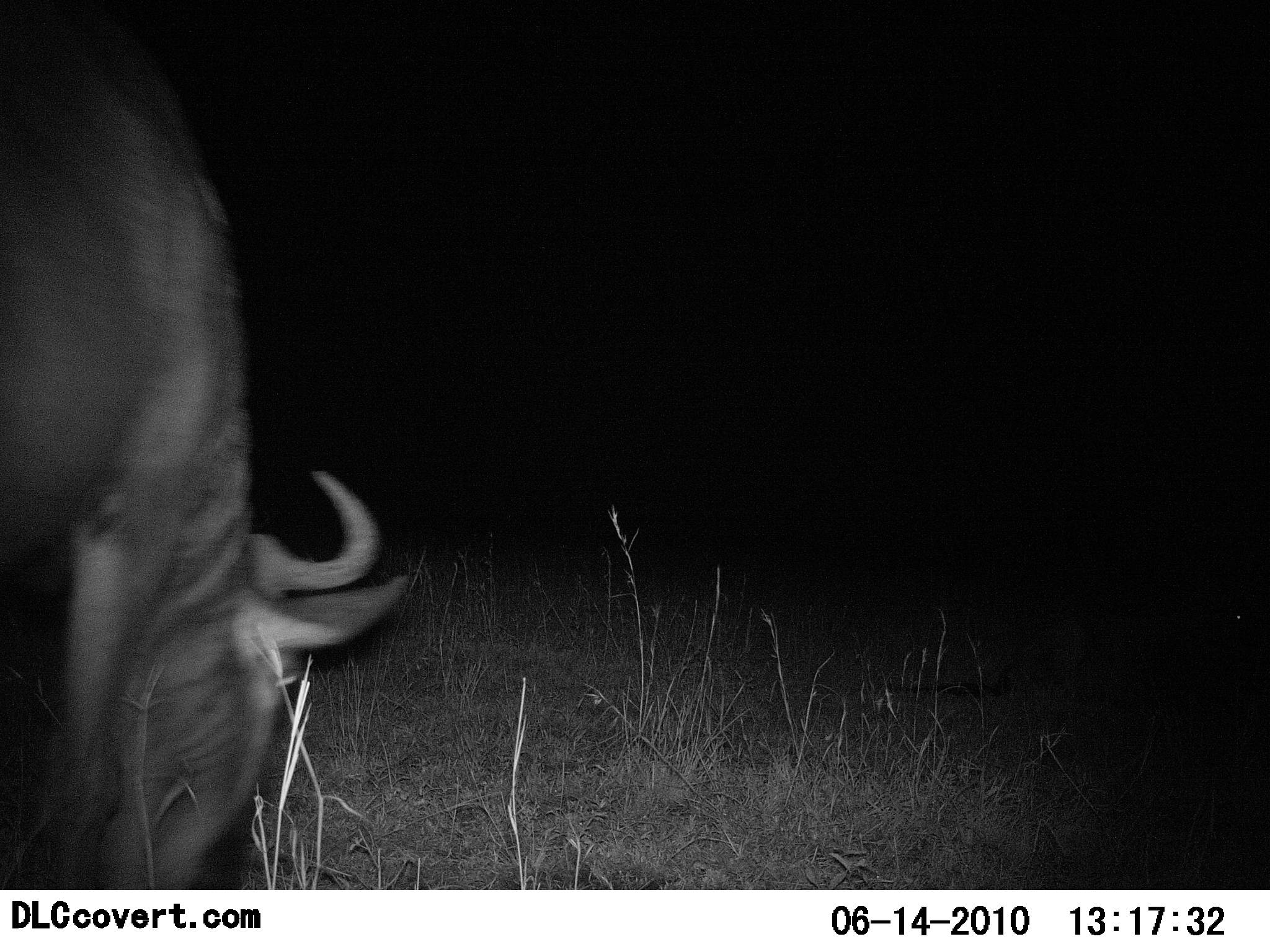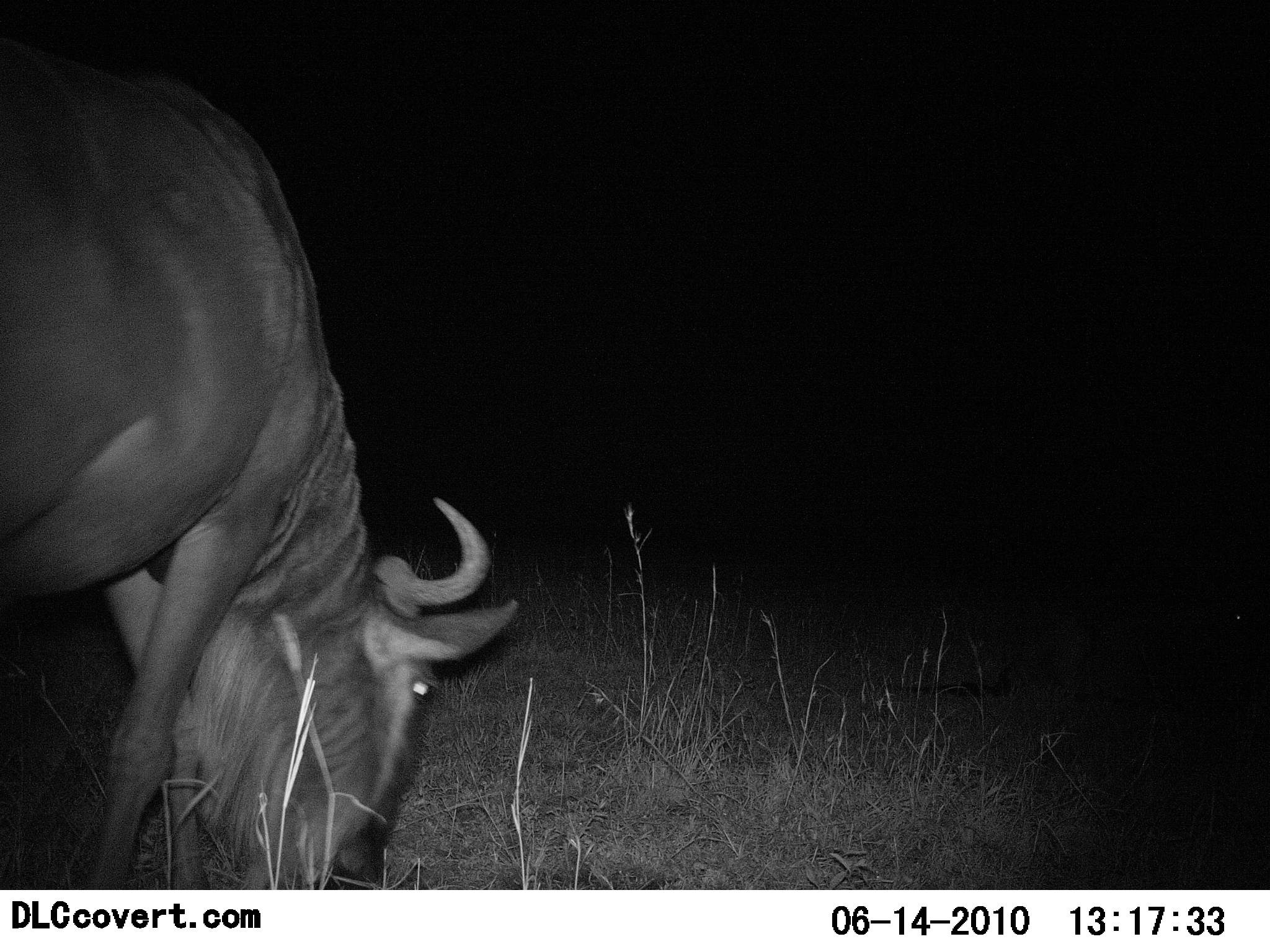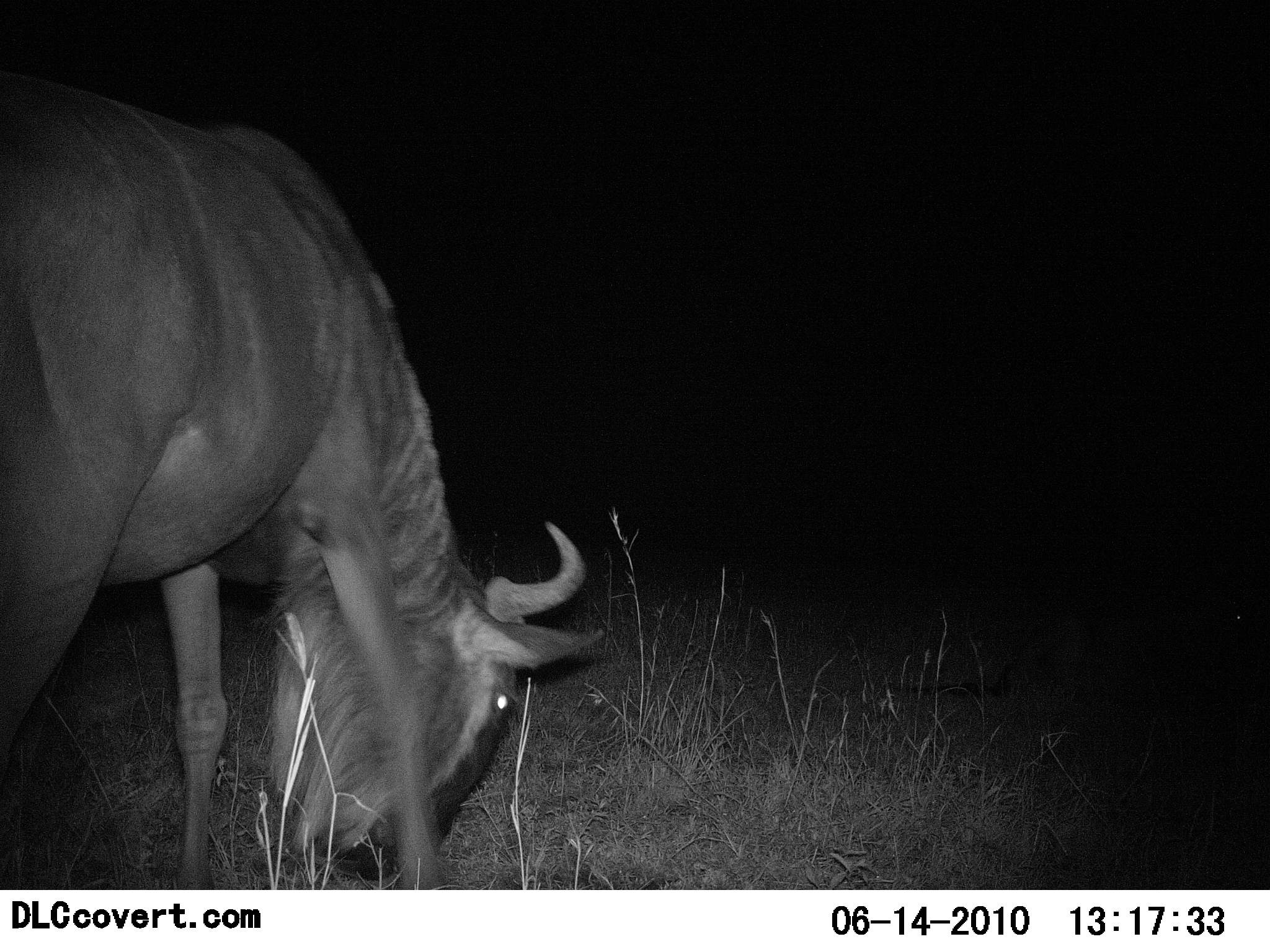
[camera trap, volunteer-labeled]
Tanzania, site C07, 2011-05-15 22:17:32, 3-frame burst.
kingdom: Animalia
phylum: Chordata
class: Mammalia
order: Artiodactyla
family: Bovidae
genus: Connochaetes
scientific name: Connochaetes taurinus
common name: blue wildebeest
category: wildebeest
Wildebeest (blue wildebeest) (Connochaetes taurinus), count 1. Behavior (volunteer vote fractions): standing 9%, resting 0%, moving 9%, interacting 0%. Young present (vote fraction): 0%. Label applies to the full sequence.